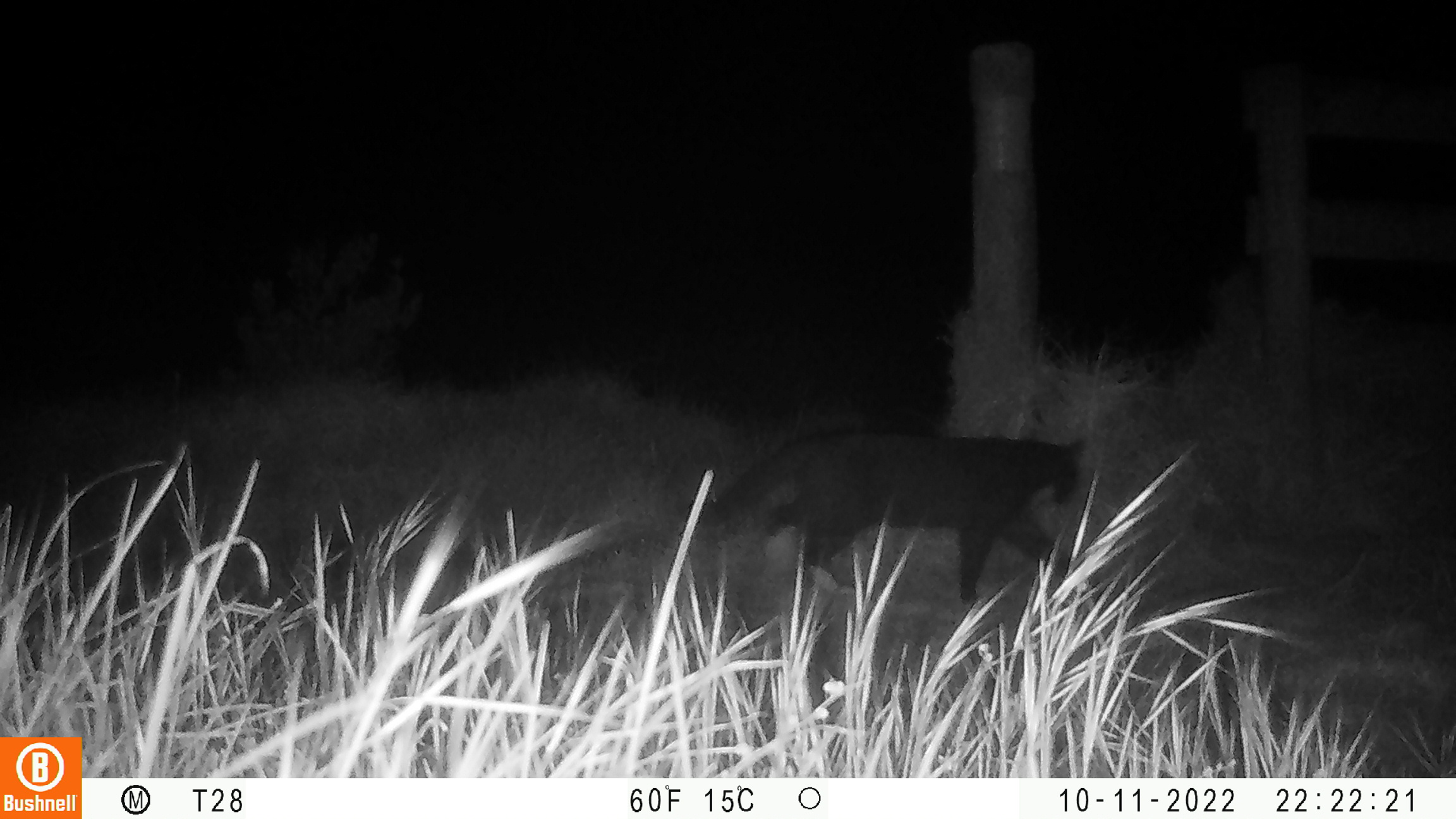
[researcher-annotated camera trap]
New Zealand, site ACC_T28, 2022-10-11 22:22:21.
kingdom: Animalia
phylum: Chordata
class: Mammalia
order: Carnivora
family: Felidae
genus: Felis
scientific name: Felis catus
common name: domestic cat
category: cat